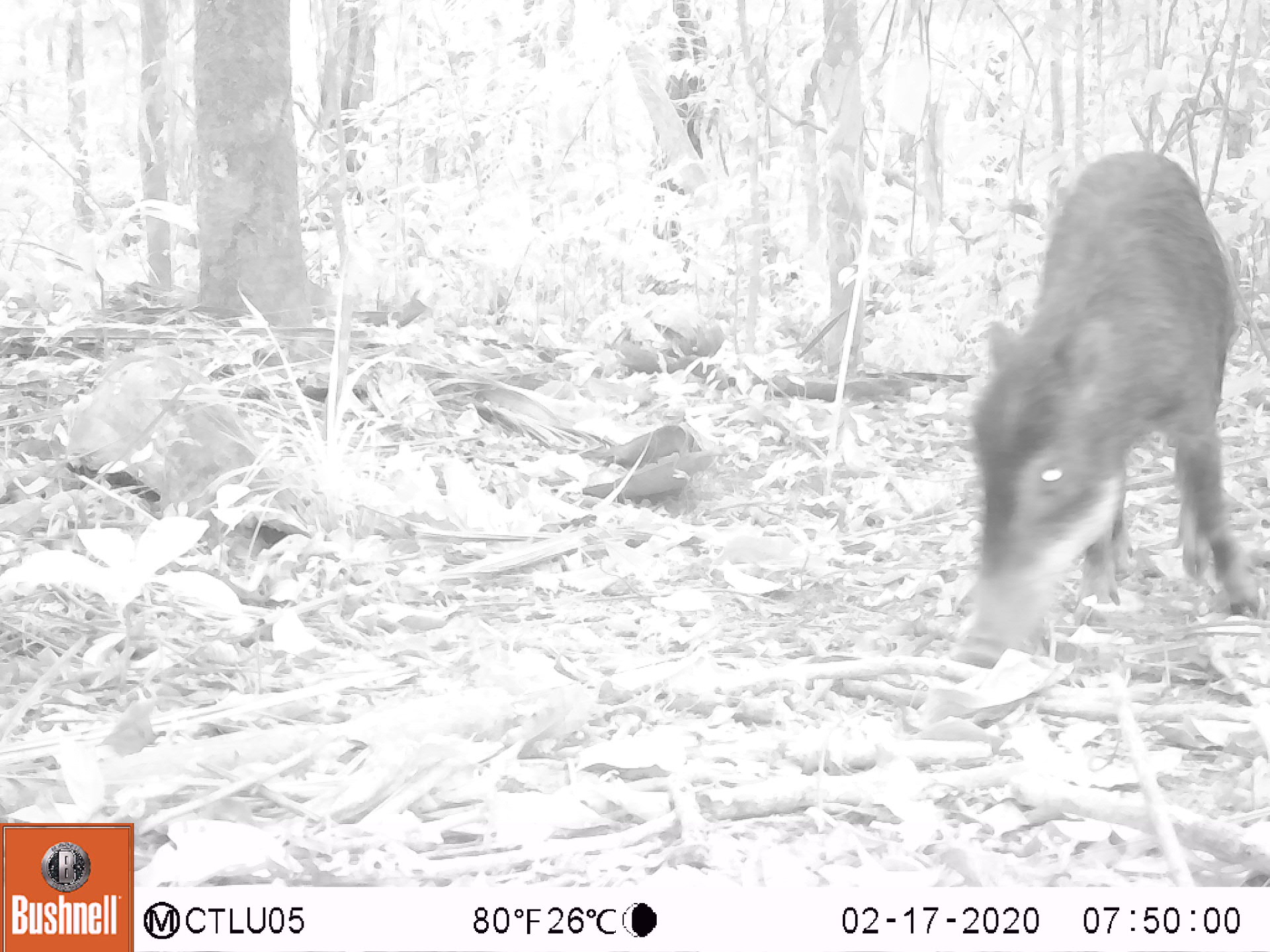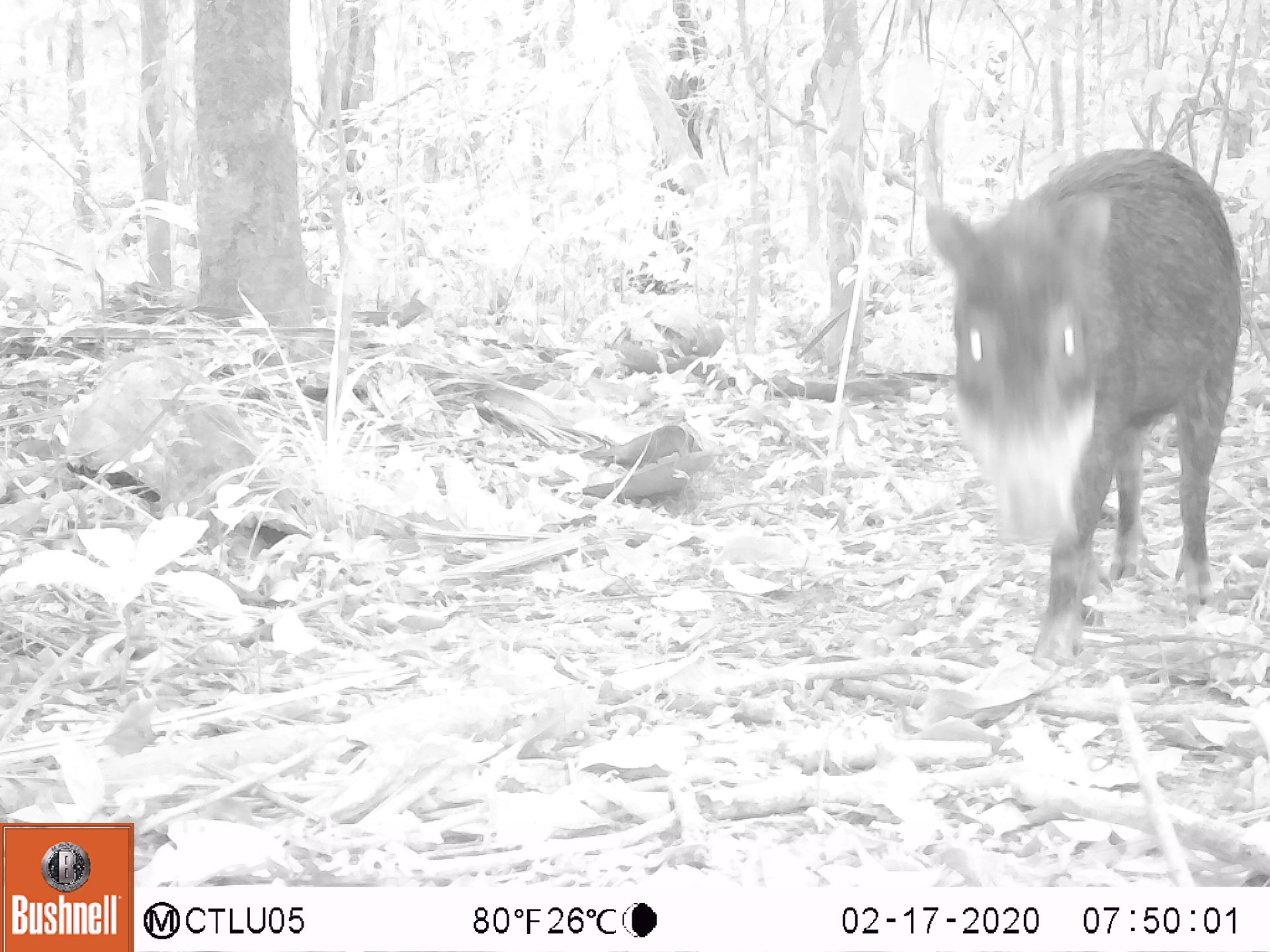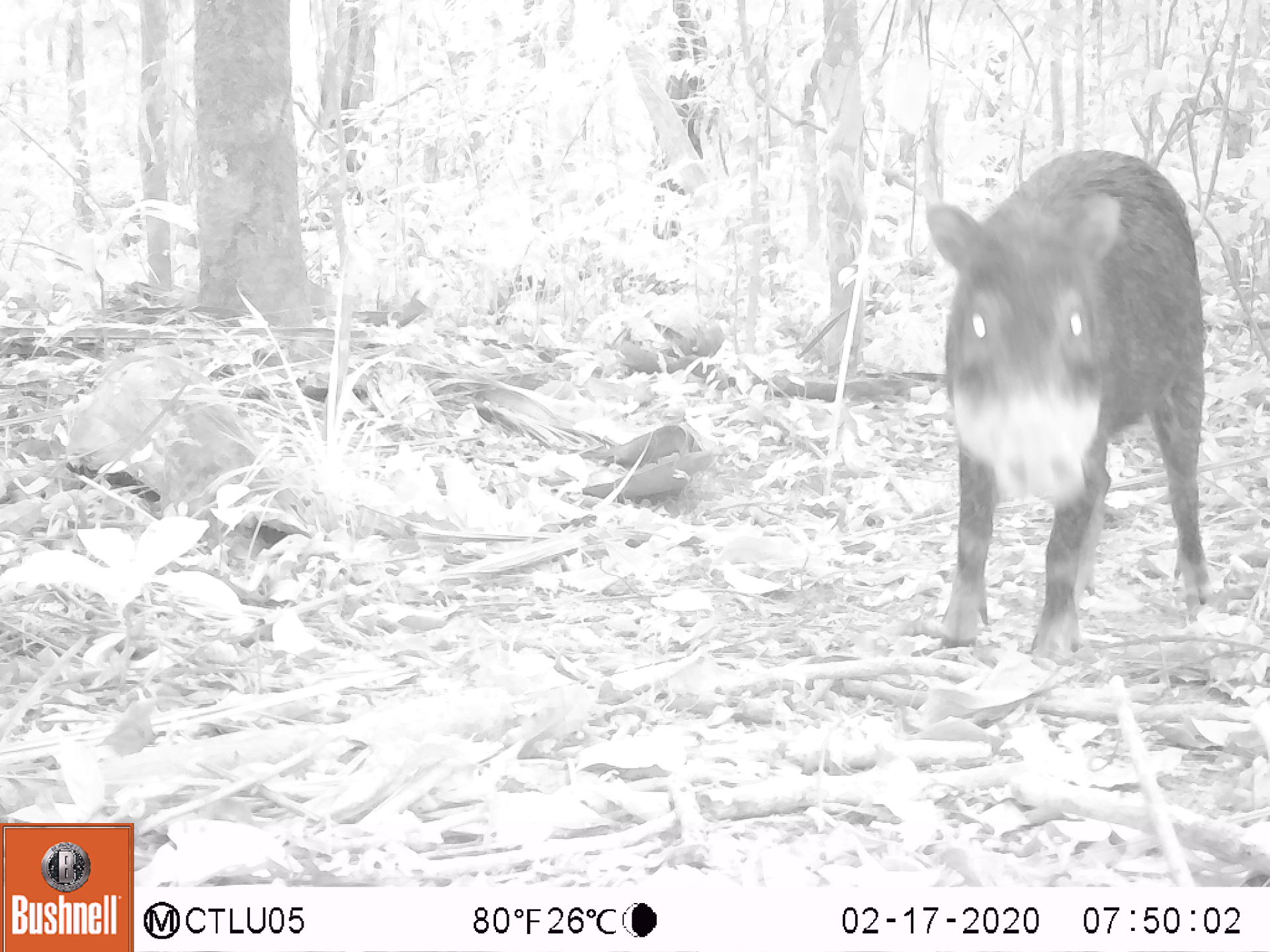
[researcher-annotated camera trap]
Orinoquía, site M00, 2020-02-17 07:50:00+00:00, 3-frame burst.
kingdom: Animalia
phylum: Chordata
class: Mammalia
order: Artiodactyla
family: Tayassuidae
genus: Tayassu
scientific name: Tayassu pecari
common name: white-lipped peccary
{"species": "white-lipped peccary (Tayassu pecari)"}